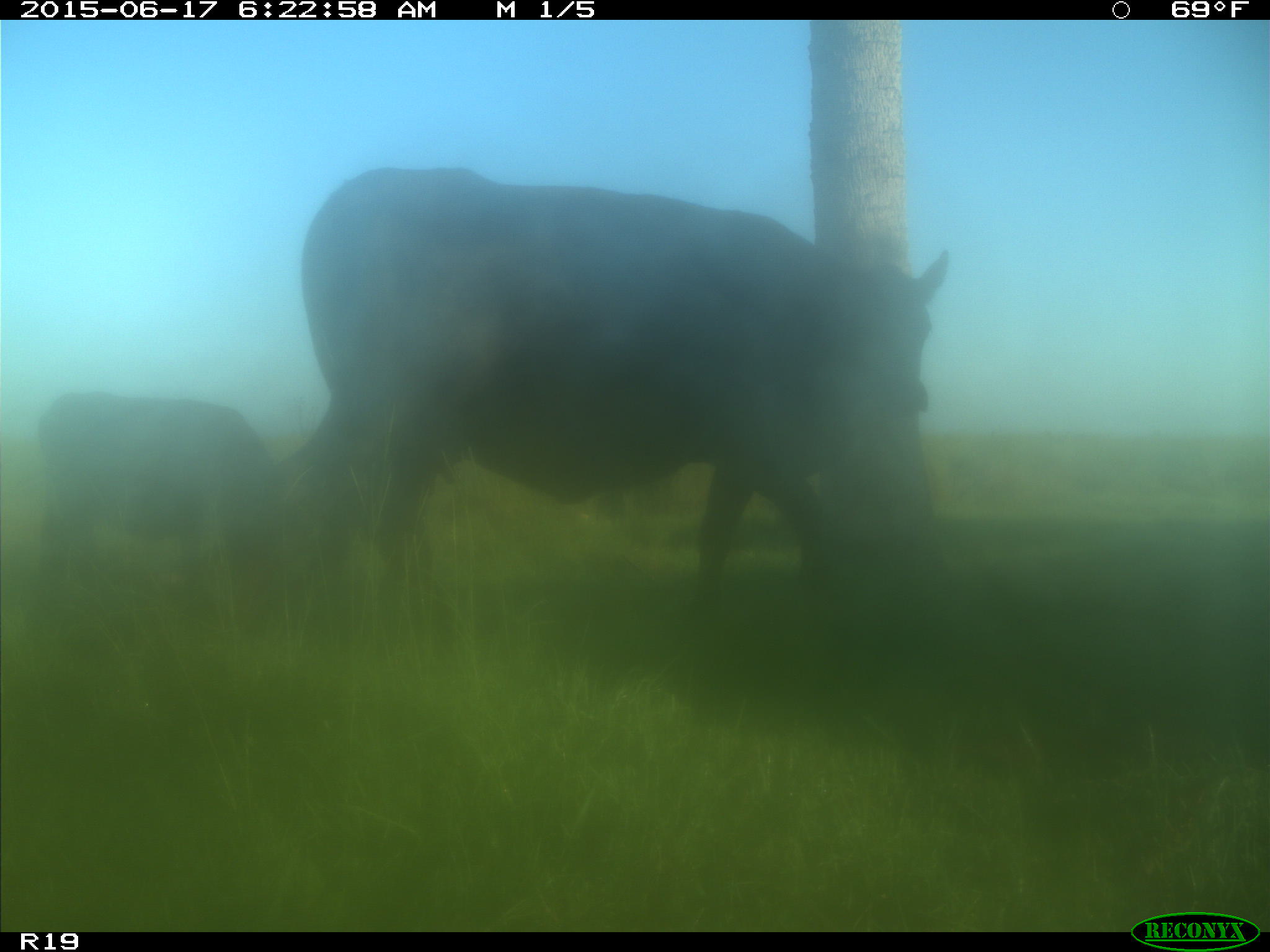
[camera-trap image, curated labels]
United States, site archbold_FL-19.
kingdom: Animalia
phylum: Chordata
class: Mammalia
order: Artiodactyla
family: Bovidae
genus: Bos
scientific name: Bos taurus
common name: domestic cow